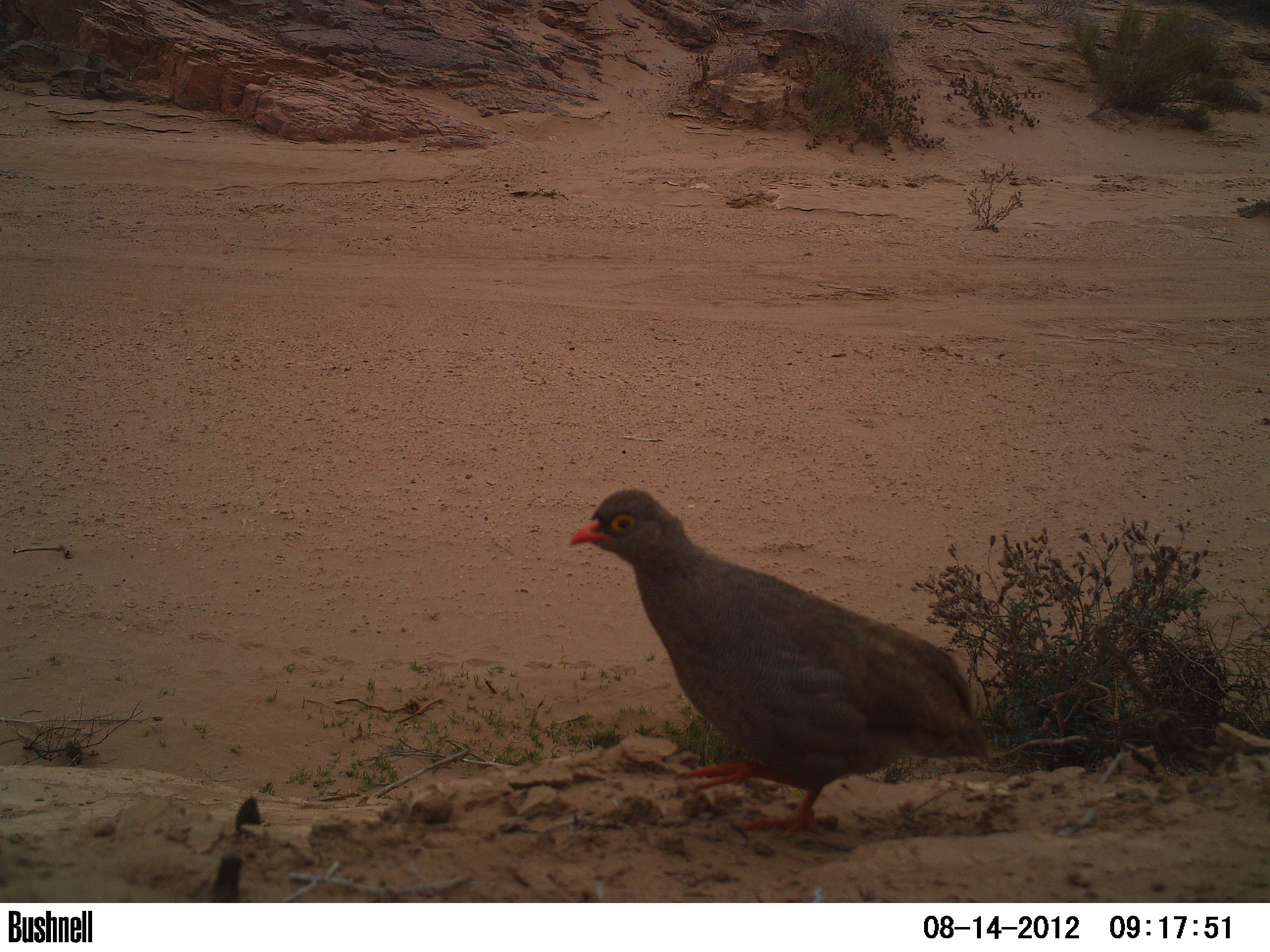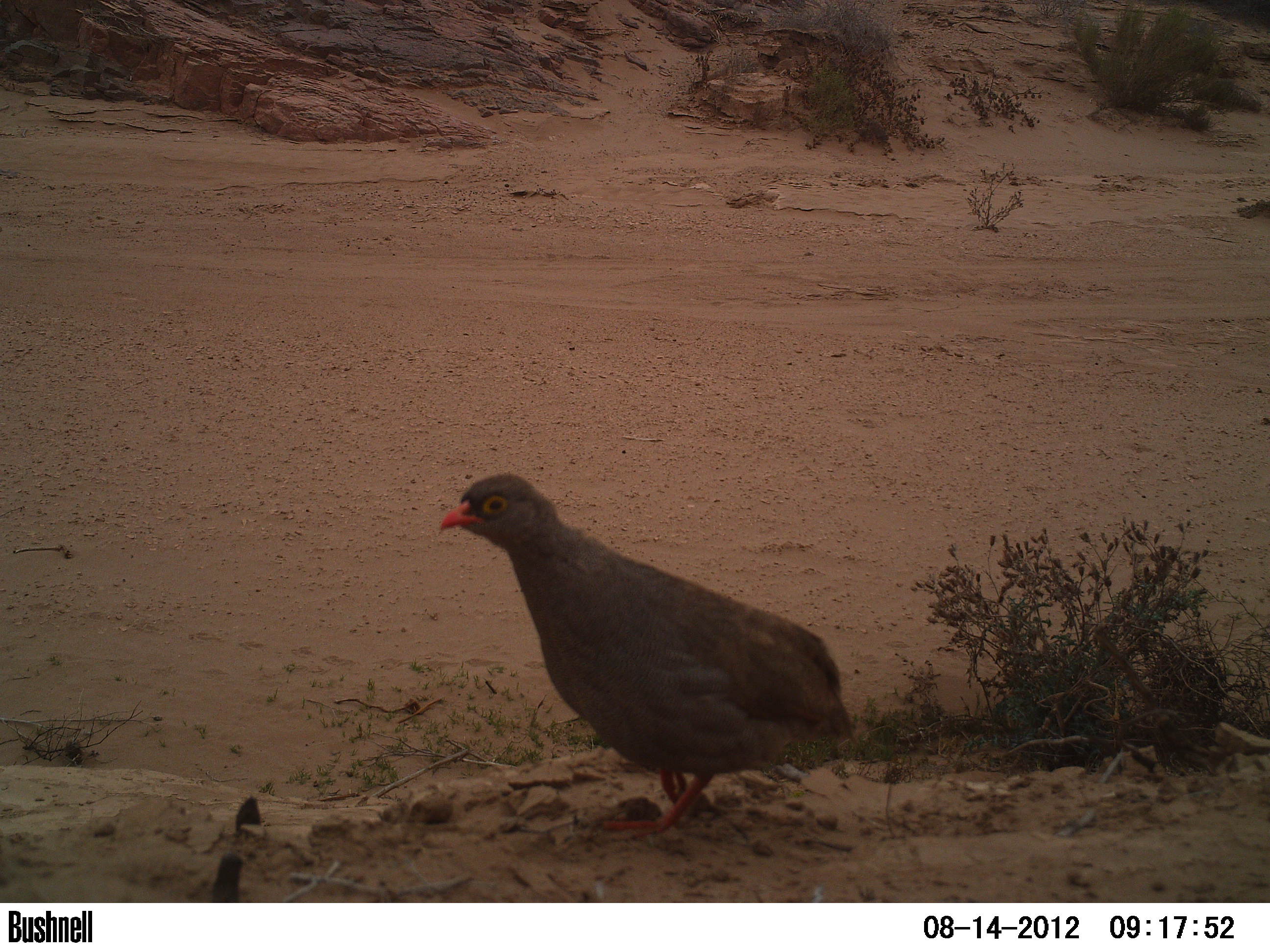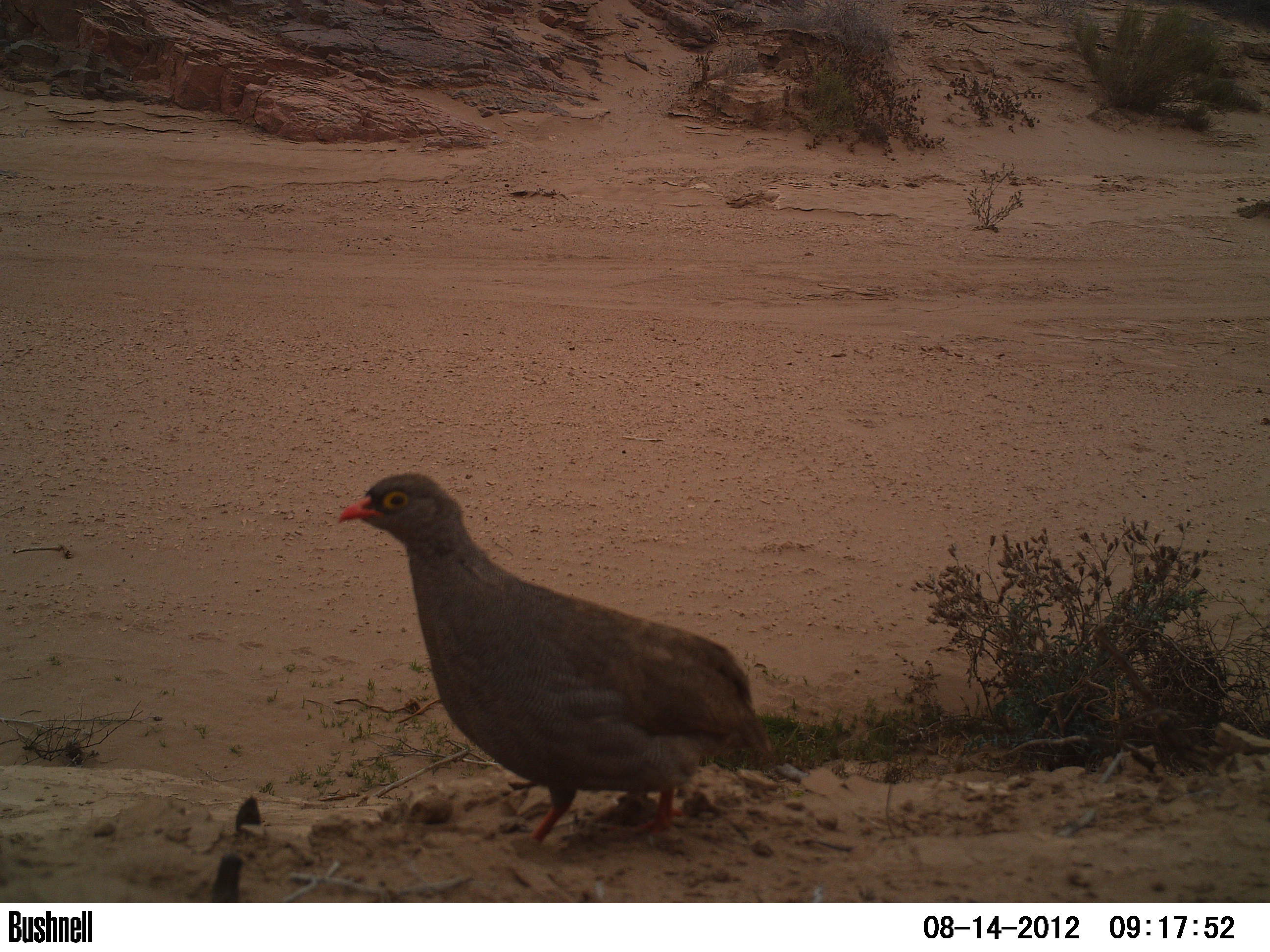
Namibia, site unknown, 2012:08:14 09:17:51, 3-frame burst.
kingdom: Animalia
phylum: Chordata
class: Aves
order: Galliformes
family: Phasianidae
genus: Francolinus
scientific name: Francolinus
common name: francolins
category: cn-francolins